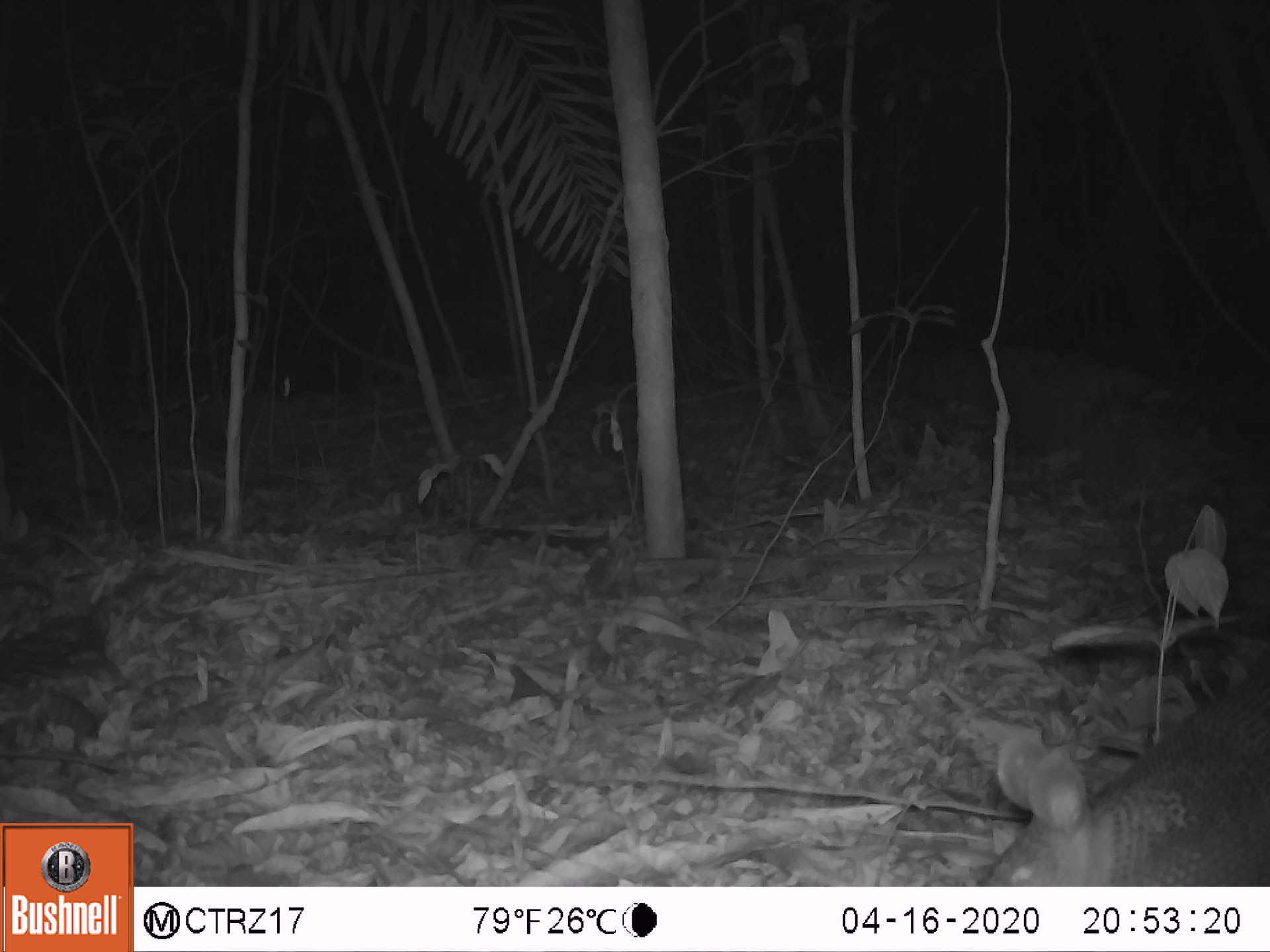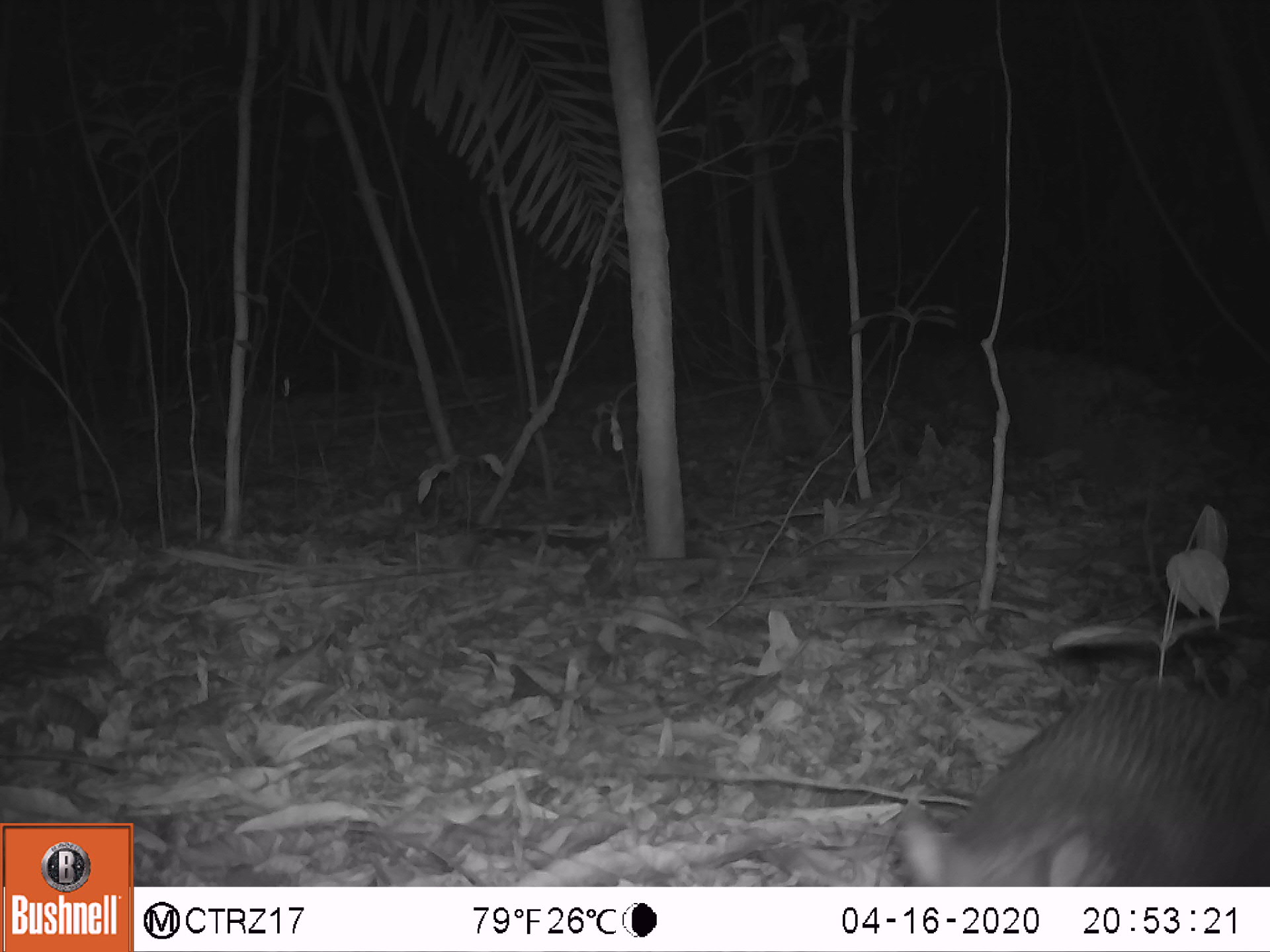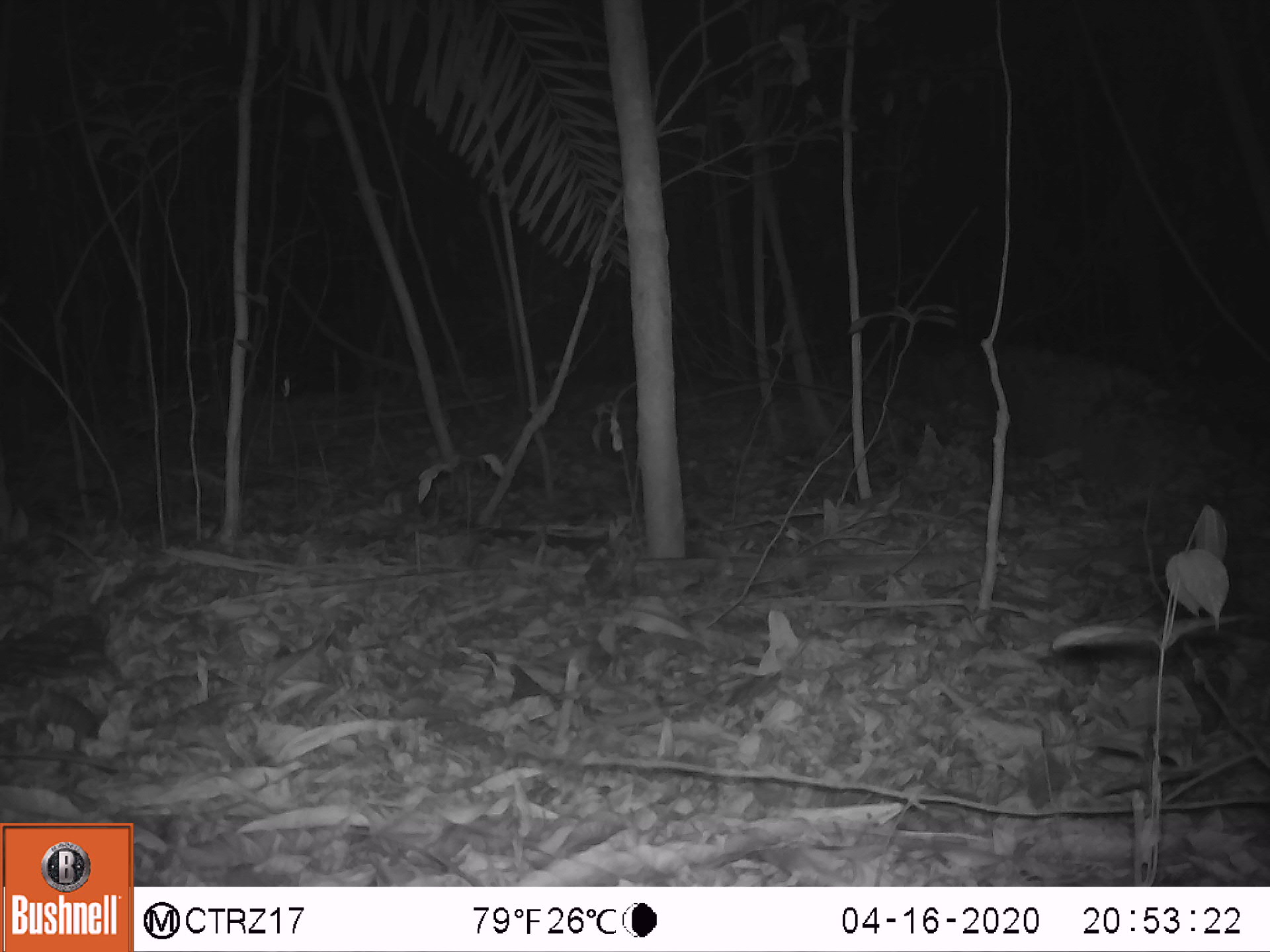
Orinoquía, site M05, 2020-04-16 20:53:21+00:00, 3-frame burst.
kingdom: Animalia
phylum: Chordata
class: Mammalia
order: Cingulata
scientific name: Cingulata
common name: armadillo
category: unknown armadillo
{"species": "unknown armadillo (armadillo) (Cingulata)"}